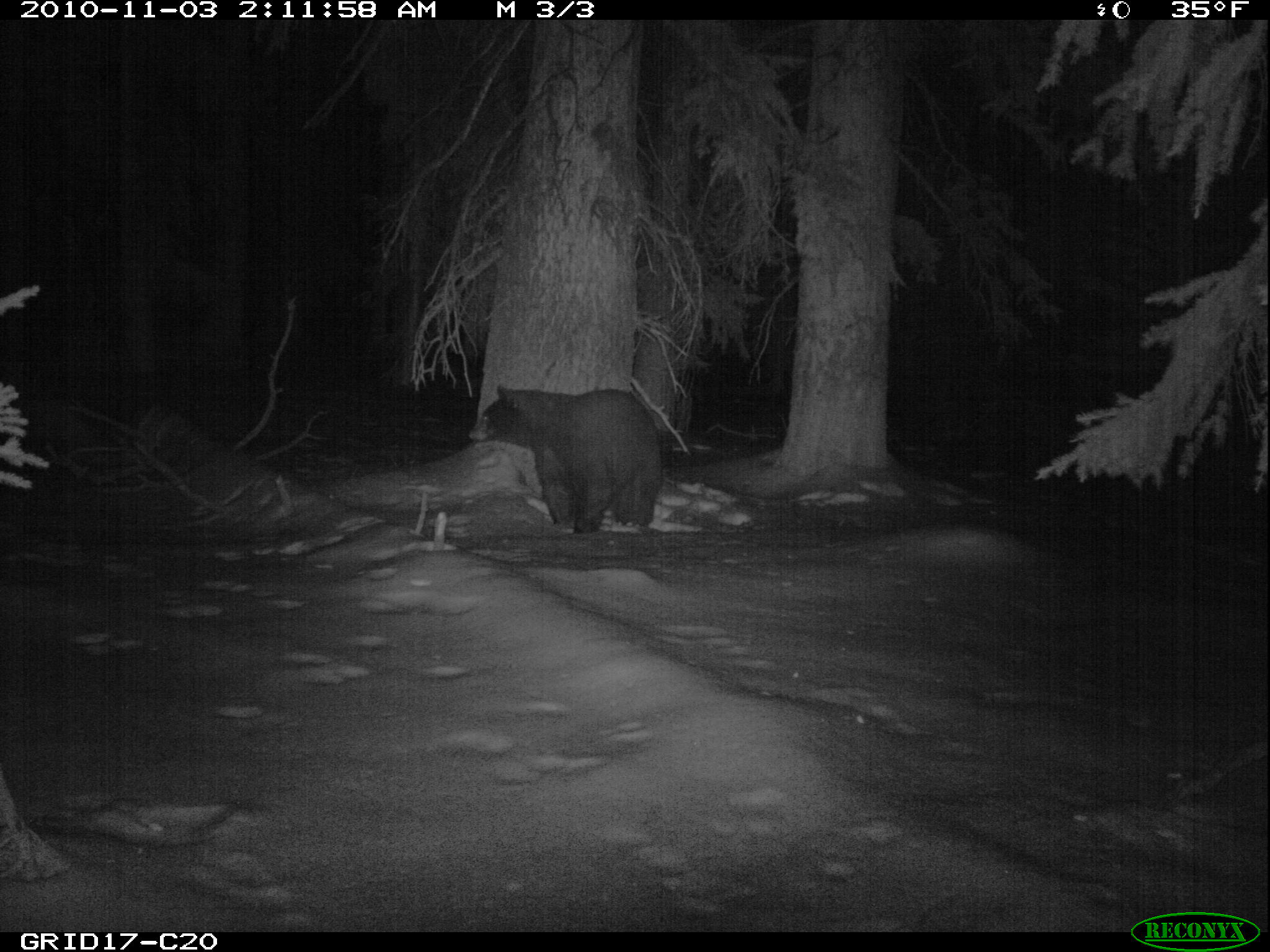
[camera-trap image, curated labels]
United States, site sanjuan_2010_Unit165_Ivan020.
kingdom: Animalia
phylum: Chordata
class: Mammalia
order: Carnivora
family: Ursidae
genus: Ursus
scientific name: Ursus americanus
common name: american black bear